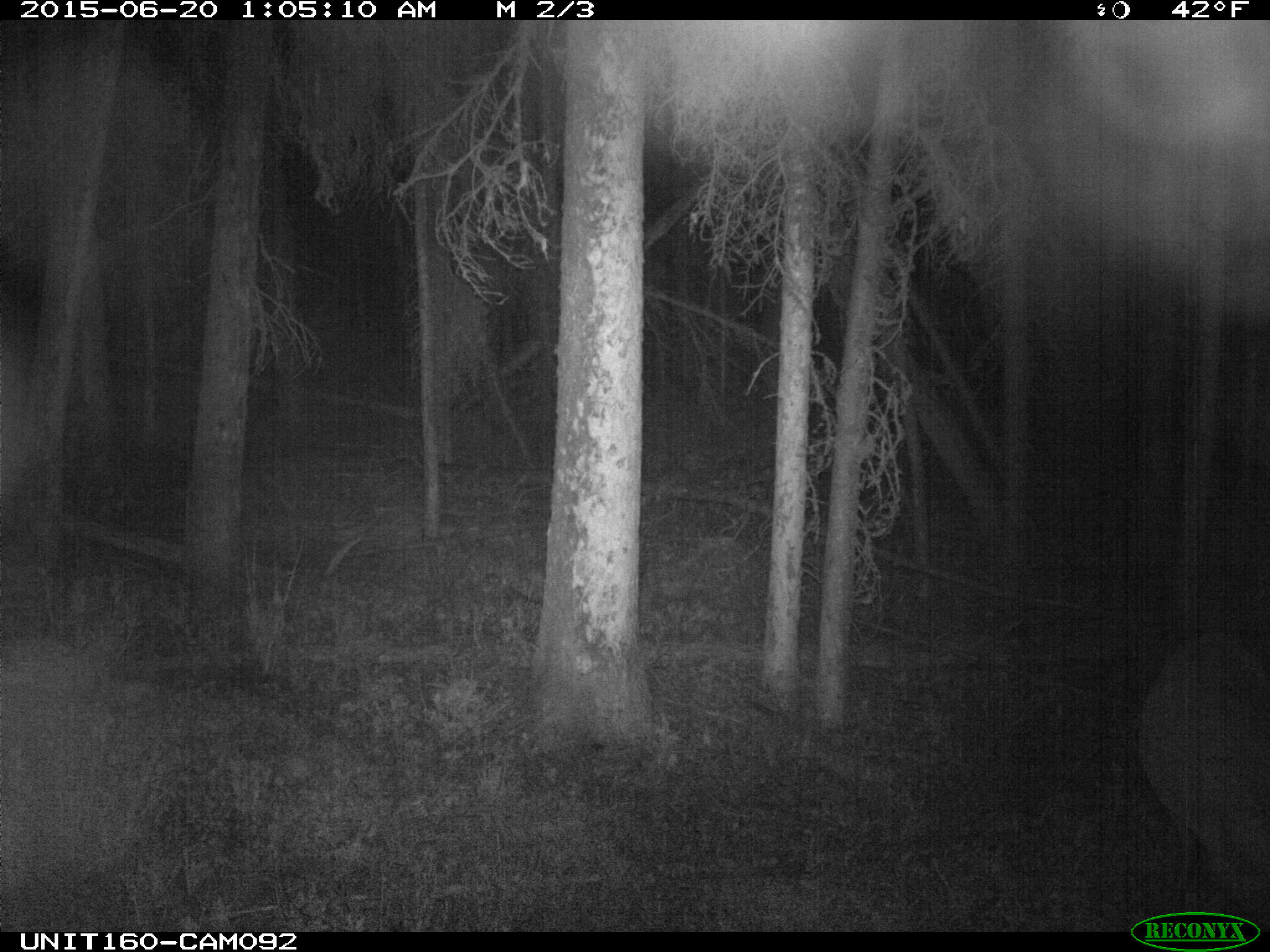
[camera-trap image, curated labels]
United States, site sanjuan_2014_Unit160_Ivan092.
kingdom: Animalia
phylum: Chordata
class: Mammalia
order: Artiodactyla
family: Cervidae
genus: Cervus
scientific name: Cervus elaphus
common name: red deer